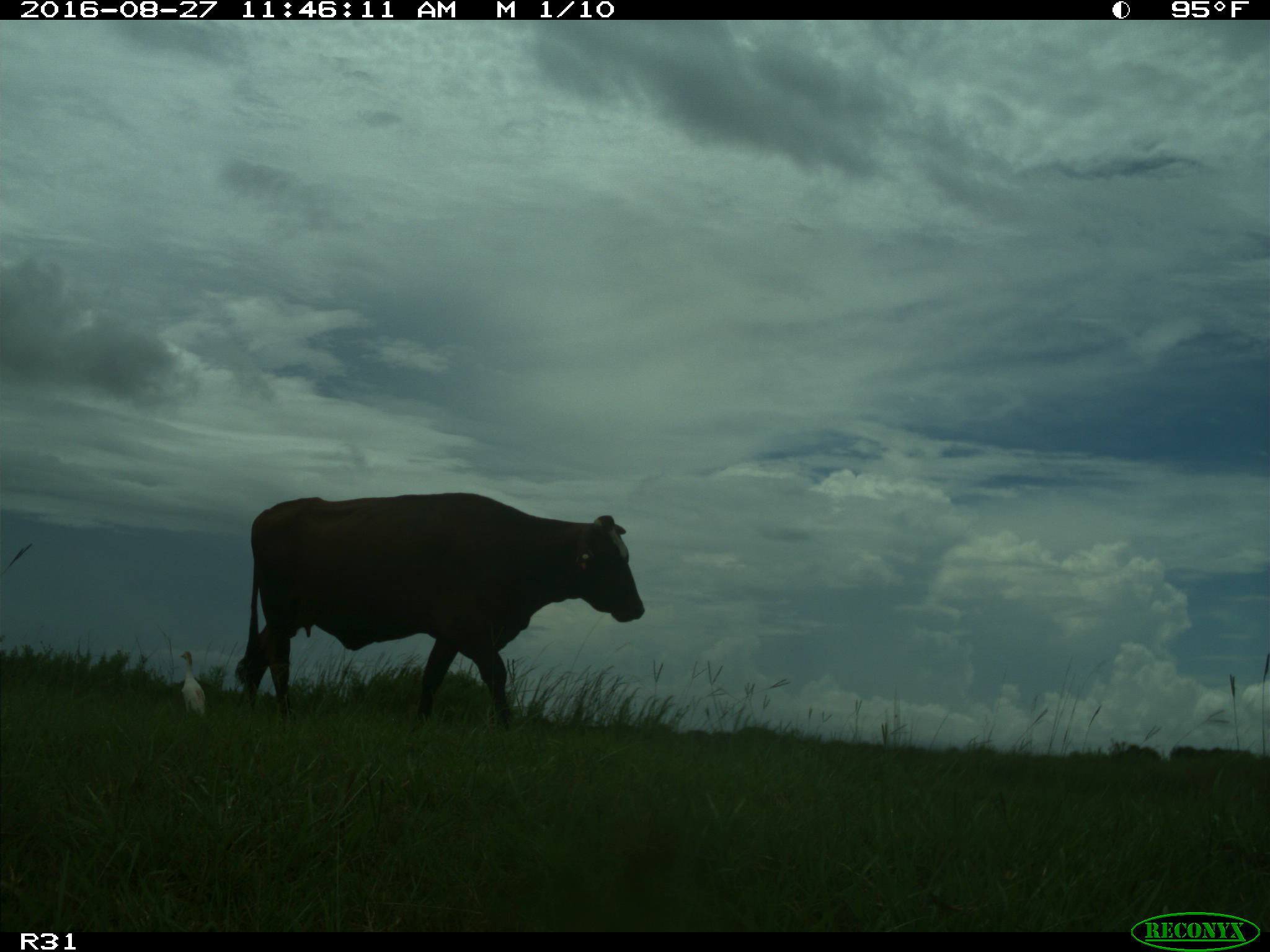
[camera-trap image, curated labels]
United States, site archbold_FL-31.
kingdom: Animalia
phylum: Chordata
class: Mammalia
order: Artiodactyla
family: Bovidae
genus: Bos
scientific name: Bos taurus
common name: domestic cow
Bos taurus (domestic cow).